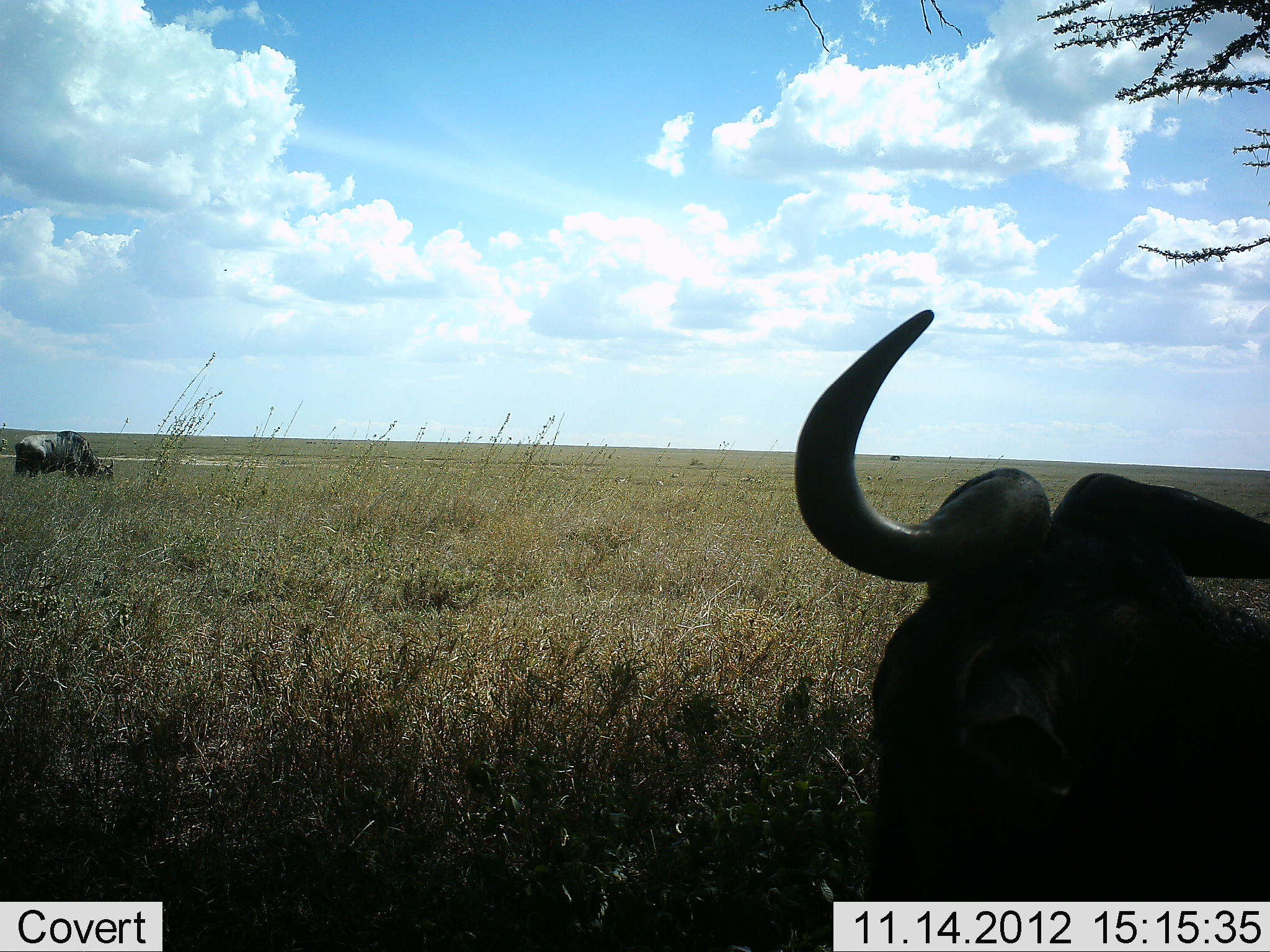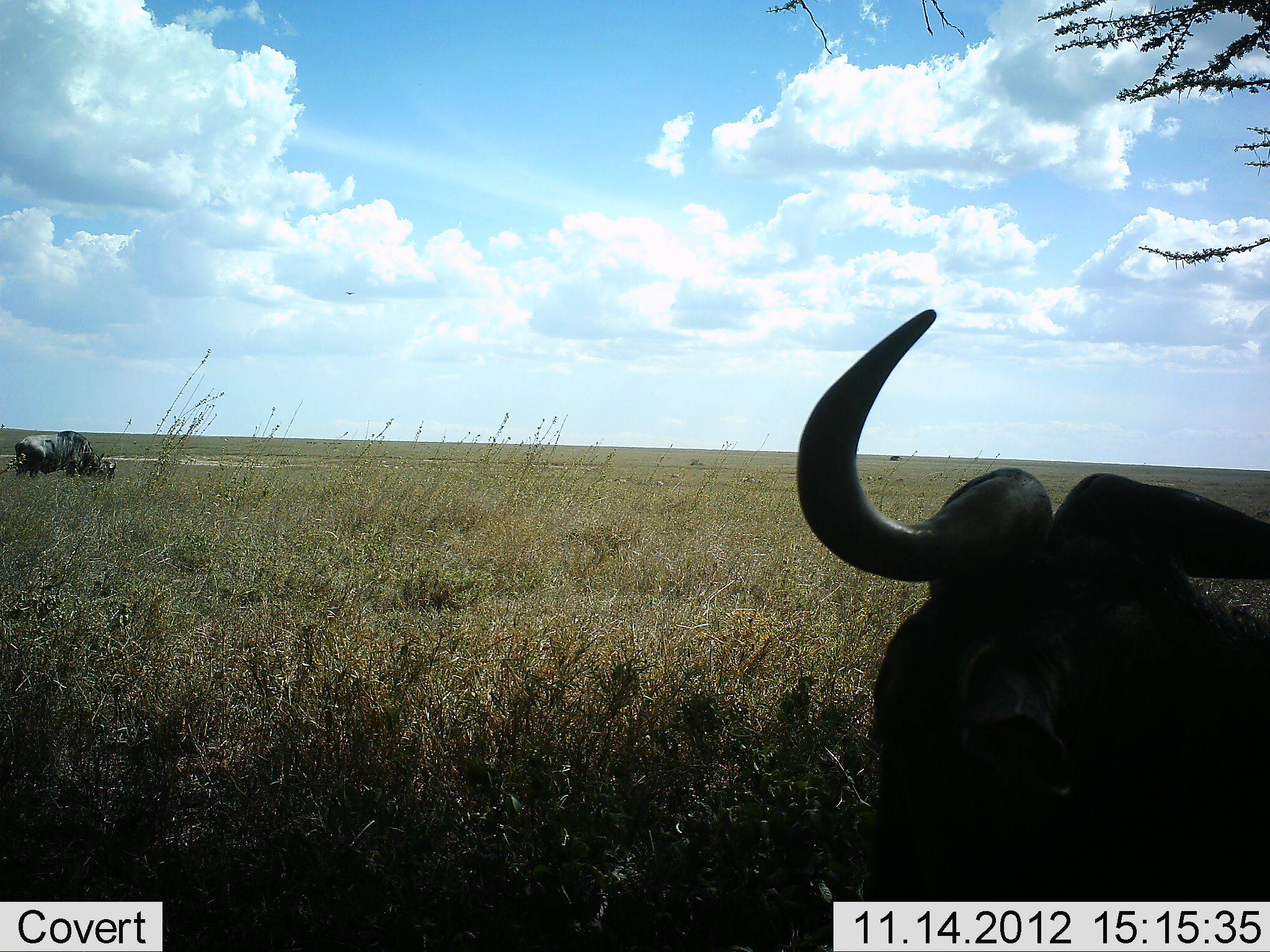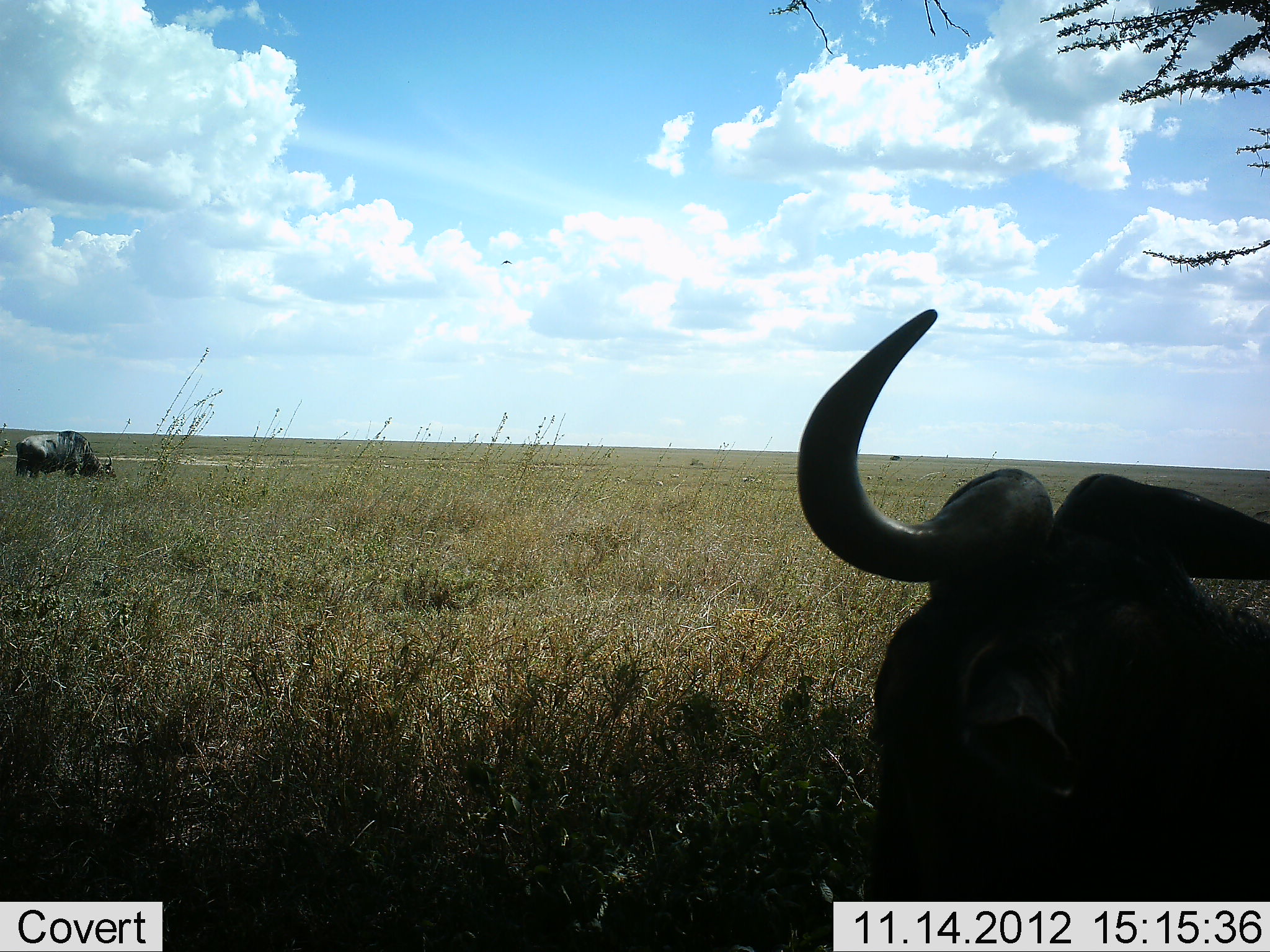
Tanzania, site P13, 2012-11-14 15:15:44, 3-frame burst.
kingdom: Animalia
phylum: Chordata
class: Mammalia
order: Artiodactyla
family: Bovidae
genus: Connochaetes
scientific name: Connochaetes taurinus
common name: blue wildebeest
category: wildebeest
Wildebeest (blue wildebeest) (Connochaetes taurinus), count 2. Behavior (volunteer vote fractions): standing 33%, resting 92%, moving 0%, interacting 0%. Young present (vote fraction): 0%. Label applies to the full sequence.